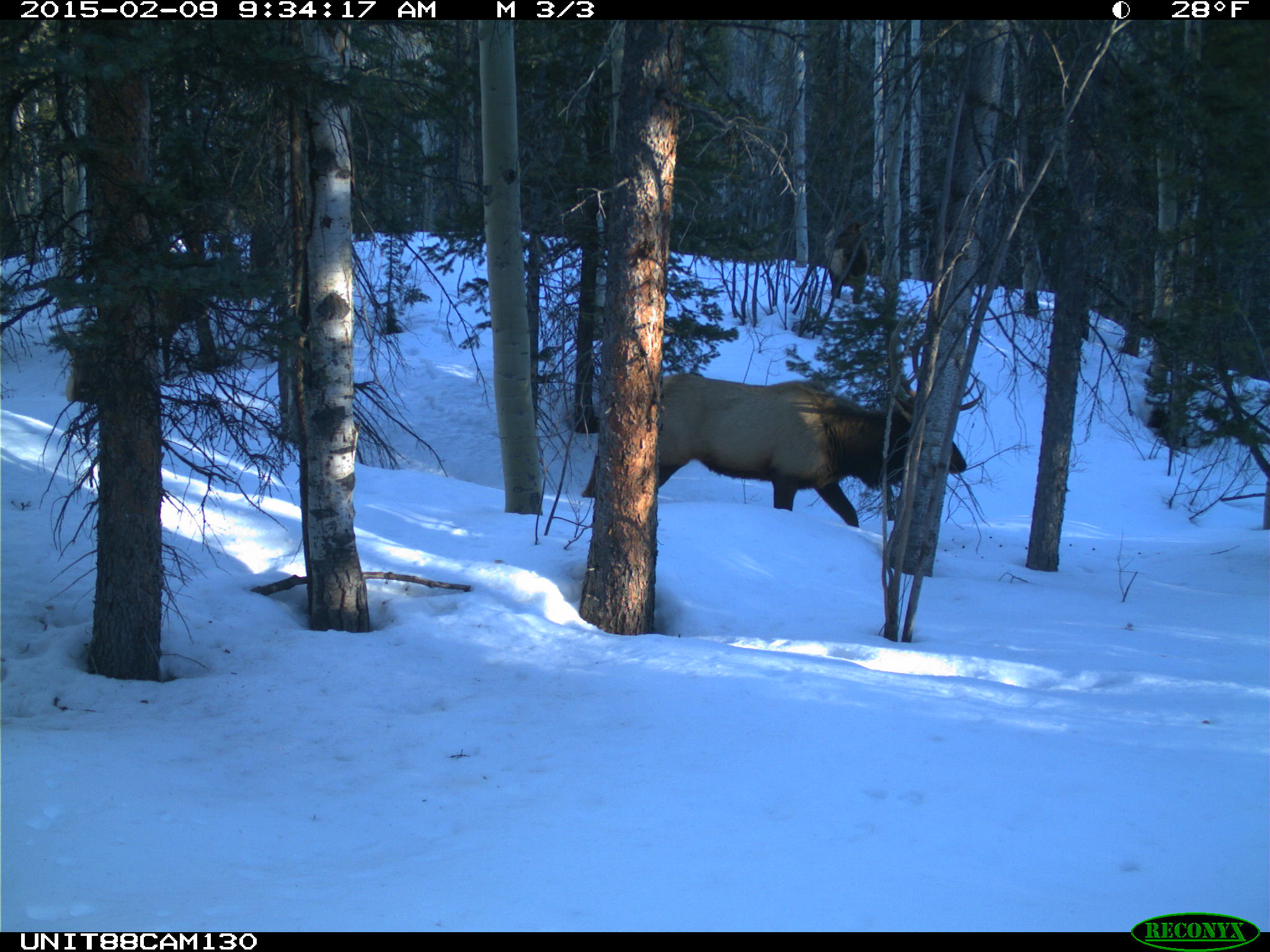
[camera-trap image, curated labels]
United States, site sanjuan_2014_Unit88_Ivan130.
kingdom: Animalia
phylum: Chordata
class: Mammalia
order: Artiodactyla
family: Cervidae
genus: Cervus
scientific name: Cervus elaphus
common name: red deer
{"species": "Cervus elaphus (red deer)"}